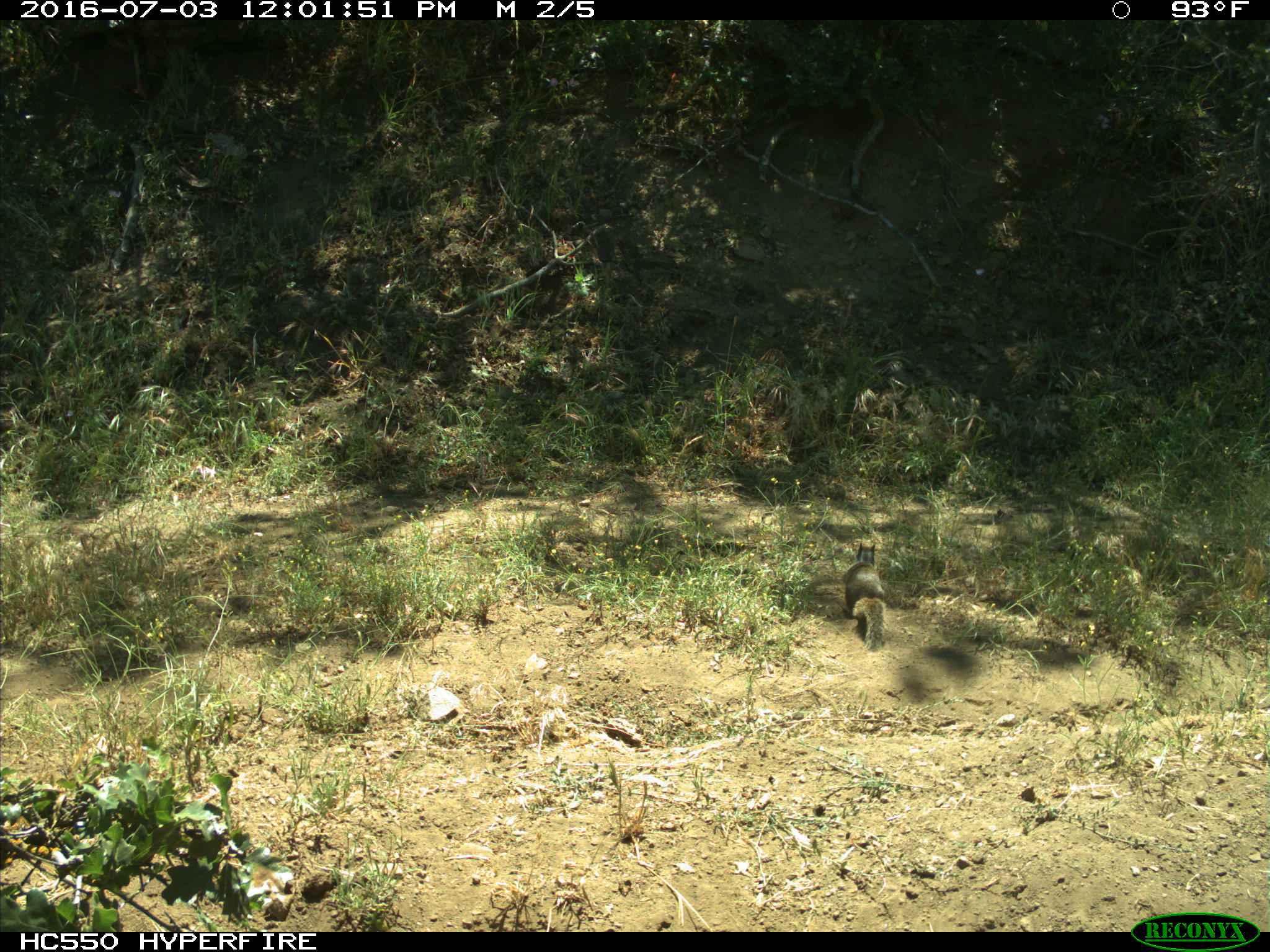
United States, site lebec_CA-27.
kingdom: Animalia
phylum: Chordata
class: Mammalia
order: Rodentia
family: Sciuridae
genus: Otospermophilus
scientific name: Otospermophilus beecheyi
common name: california ground squirrel